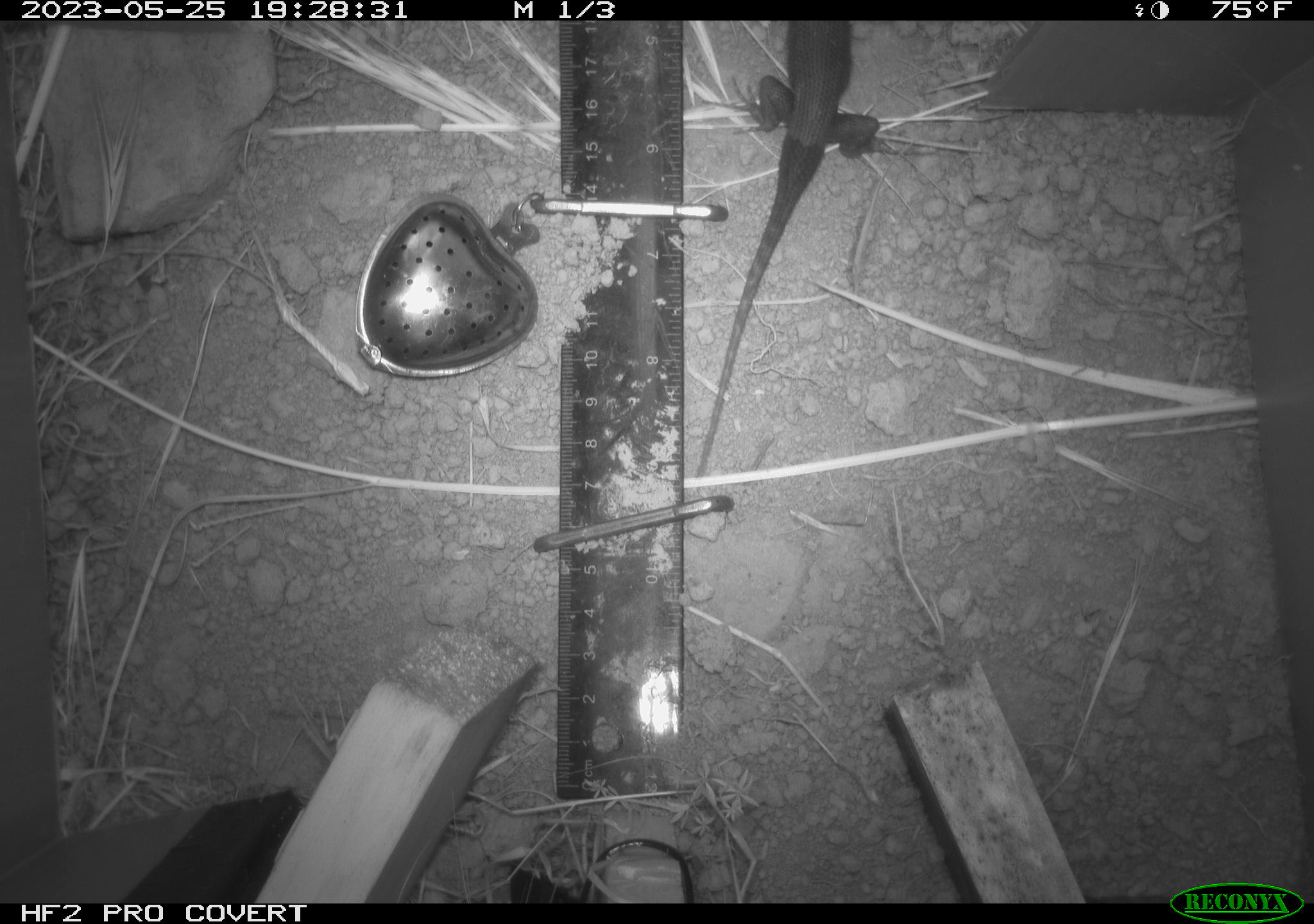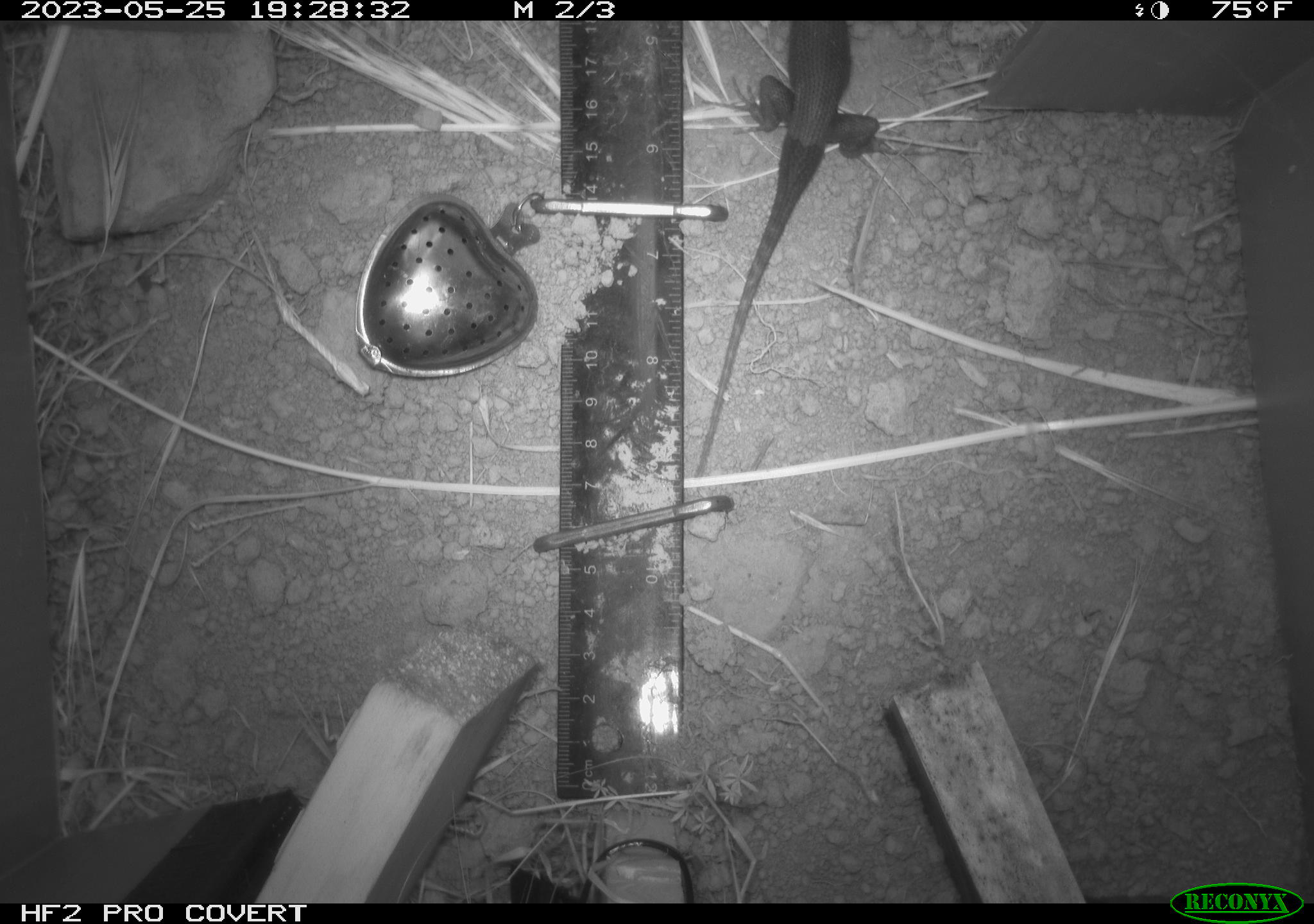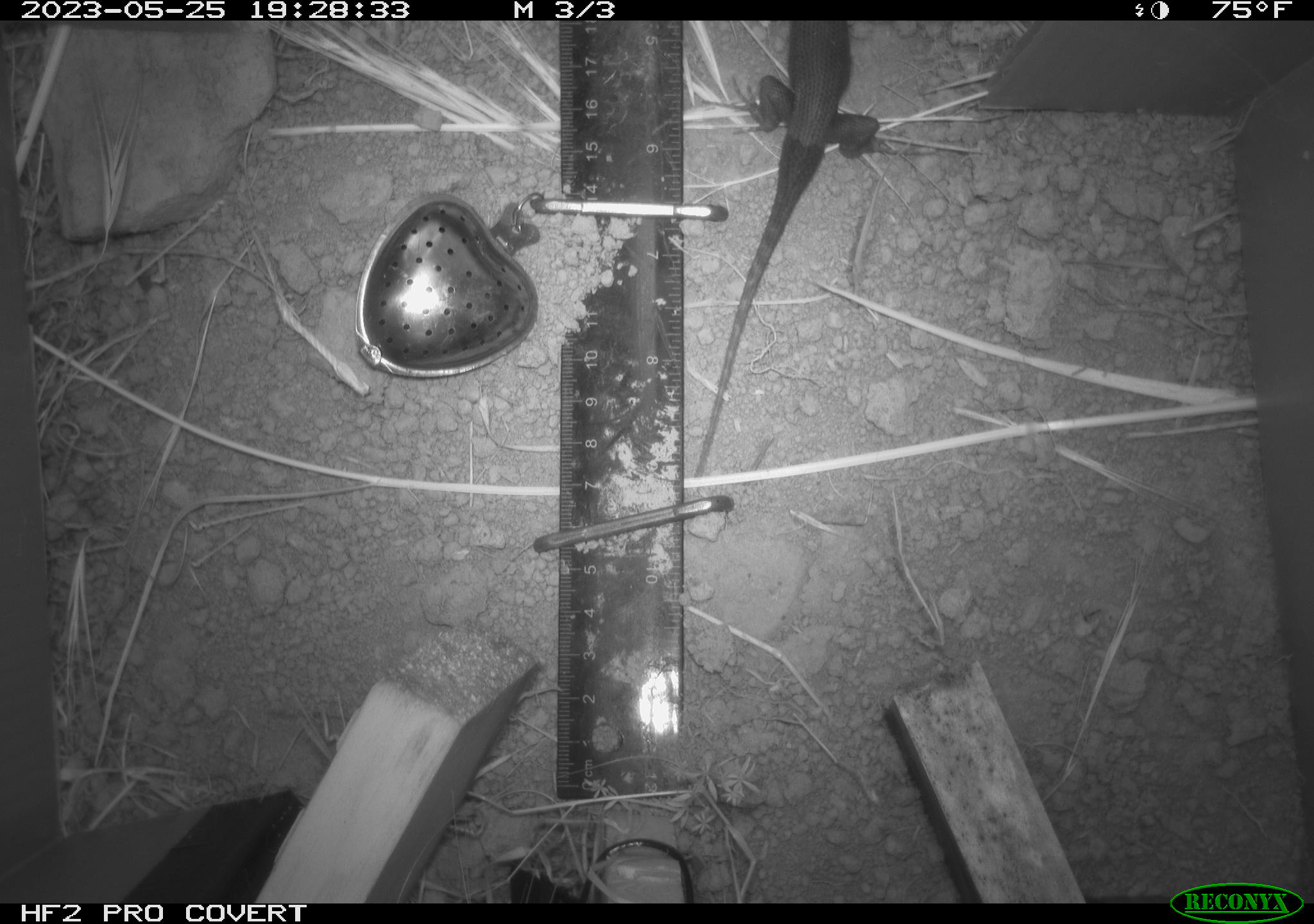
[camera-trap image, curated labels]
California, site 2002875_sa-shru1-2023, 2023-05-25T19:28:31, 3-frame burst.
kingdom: Animalia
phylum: Chordata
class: Reptilia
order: Squamata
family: Phrynosomatidae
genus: Sceloporus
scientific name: Sceloporus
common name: spiny lizards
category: sceloporus species